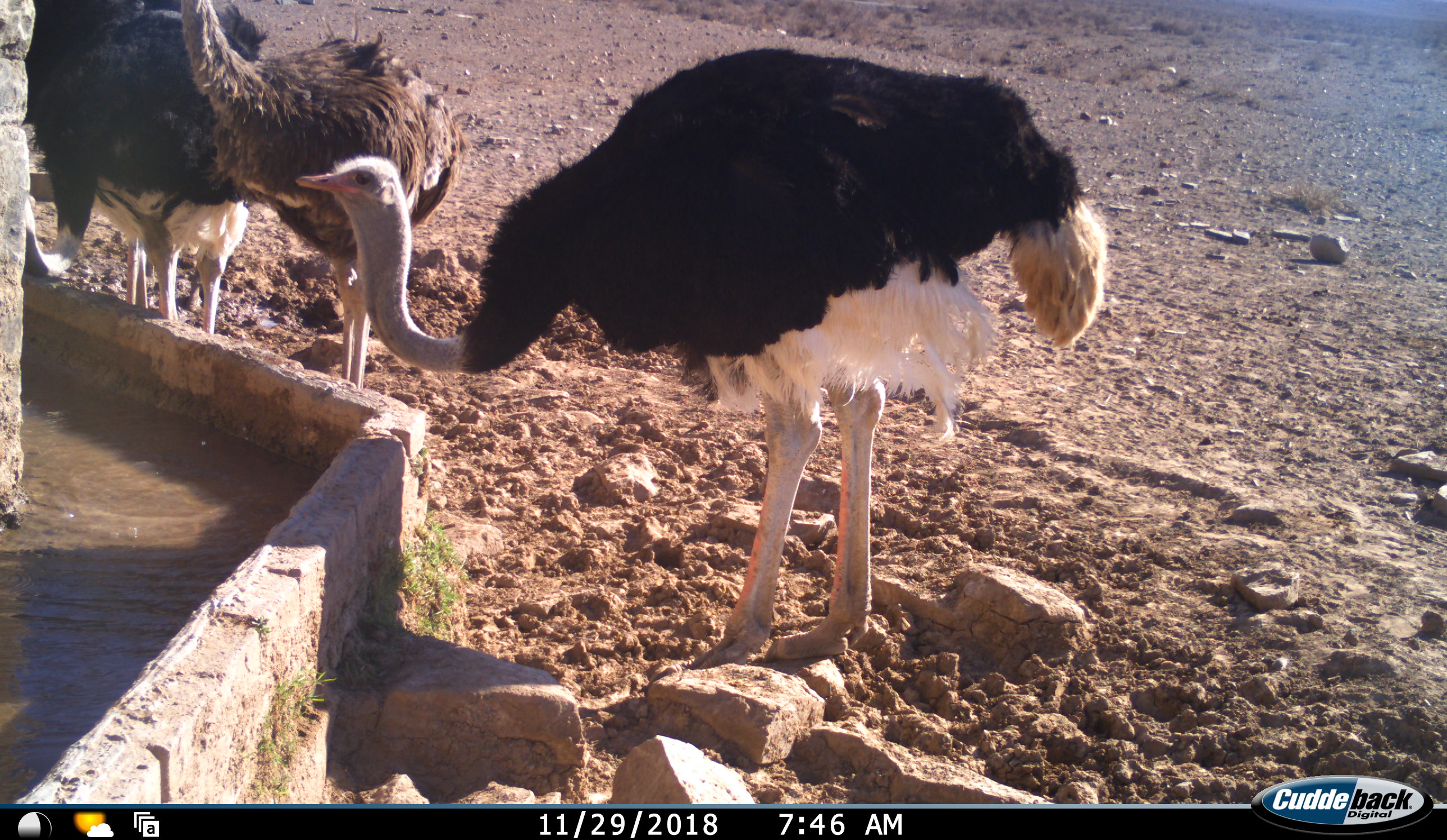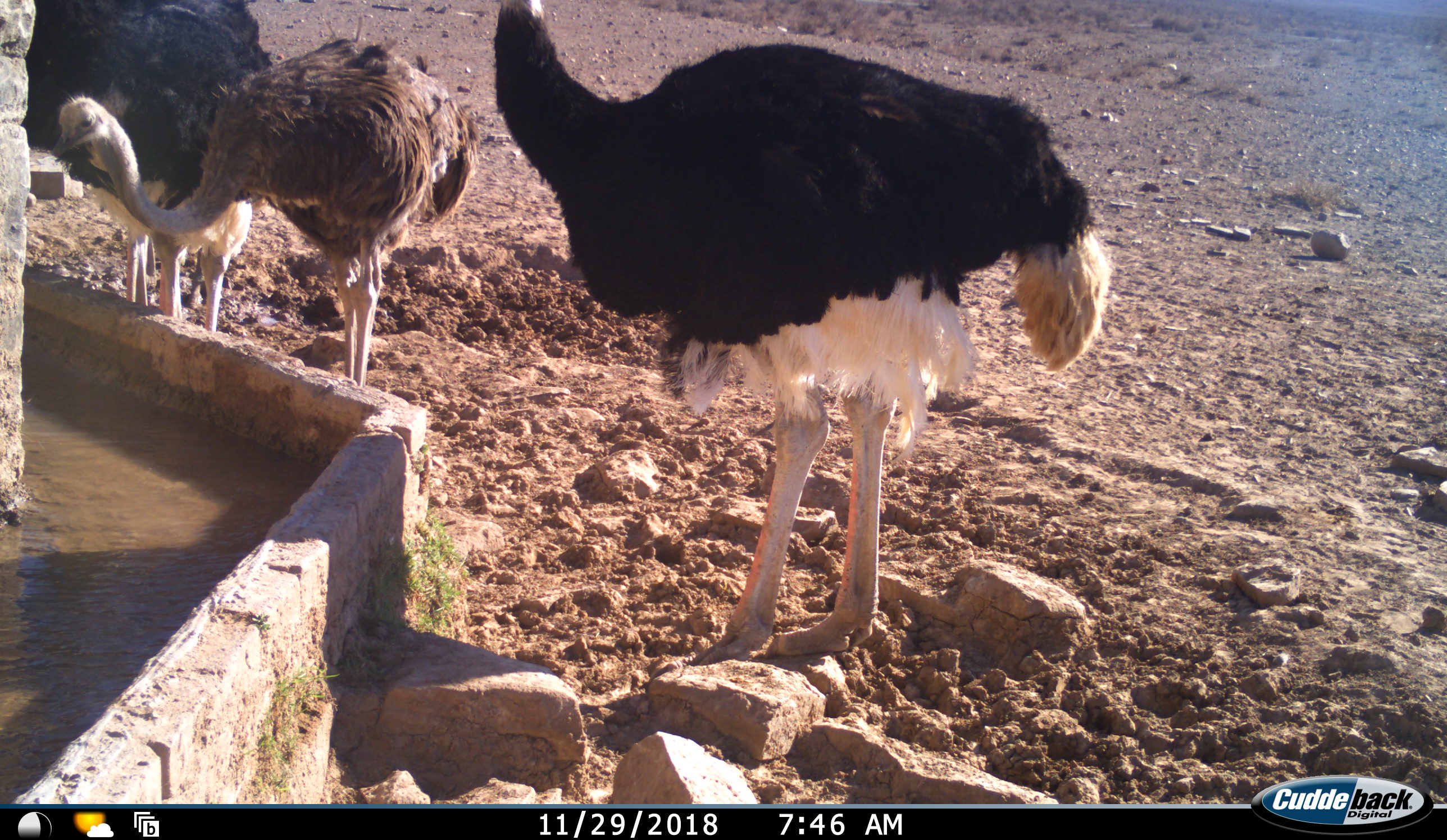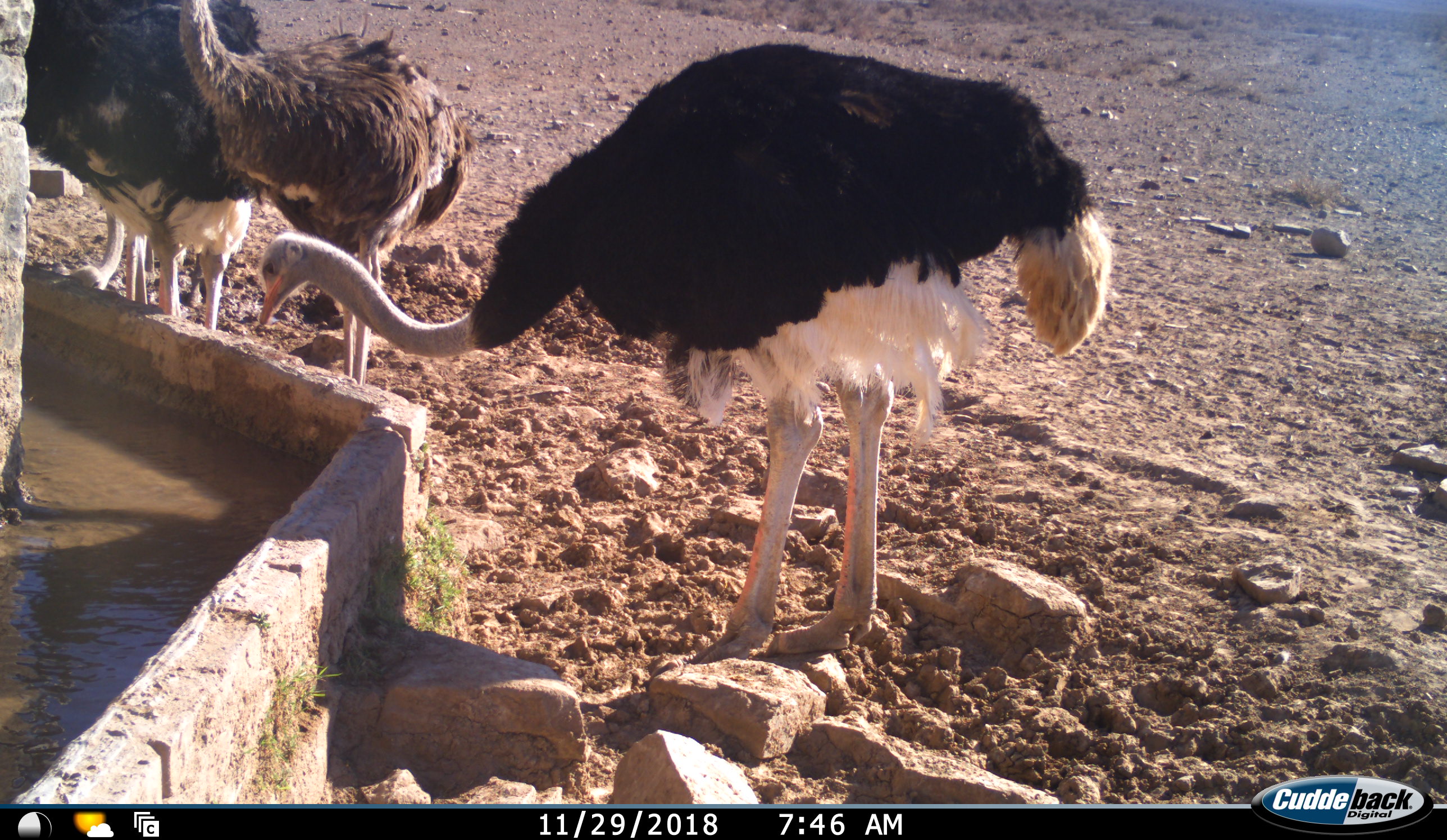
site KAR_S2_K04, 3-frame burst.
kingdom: Animalia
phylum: Chordata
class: Aves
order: Struthioniformes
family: Struthionidae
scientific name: Struthionidae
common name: ostrich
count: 4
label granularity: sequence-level